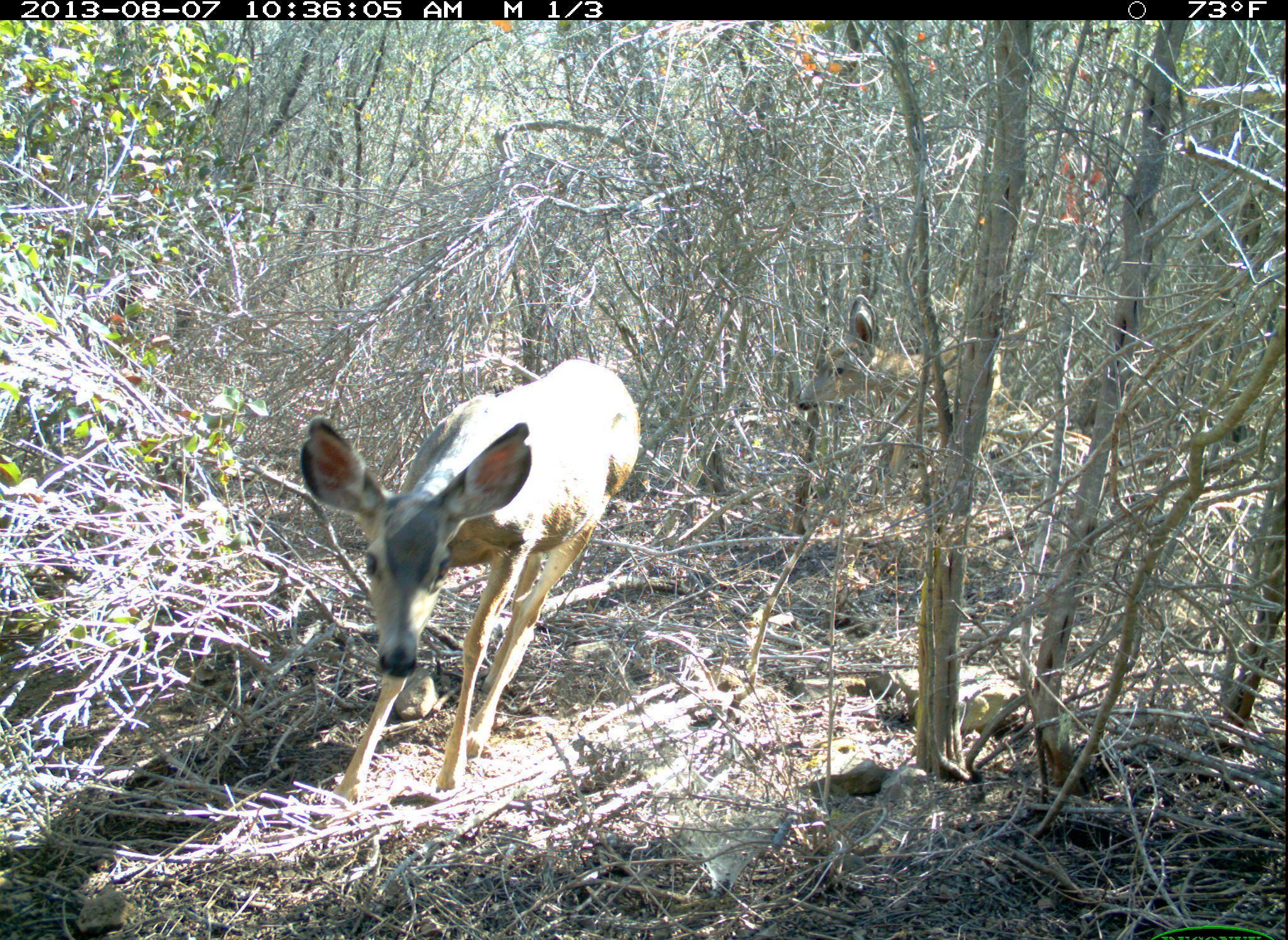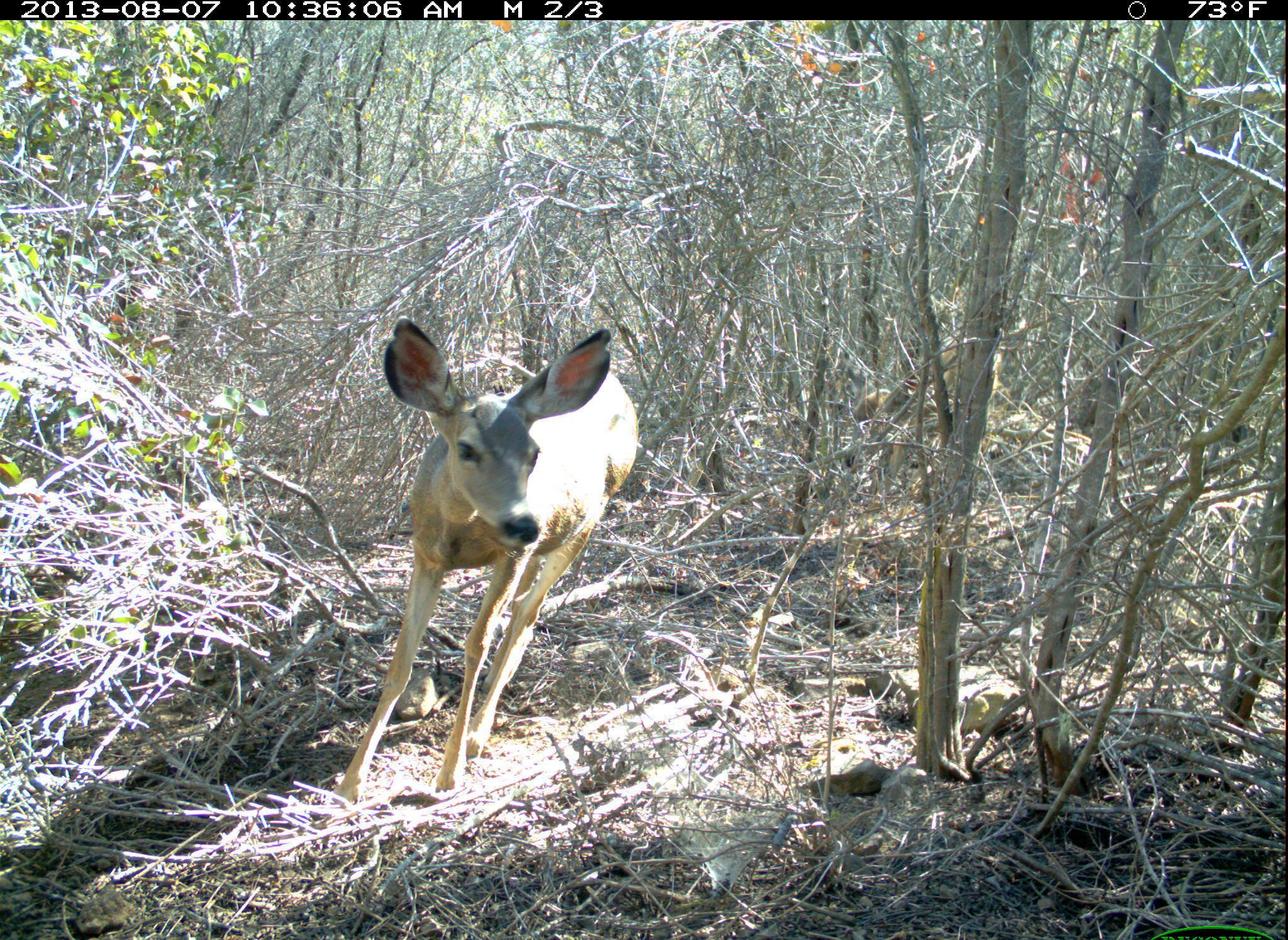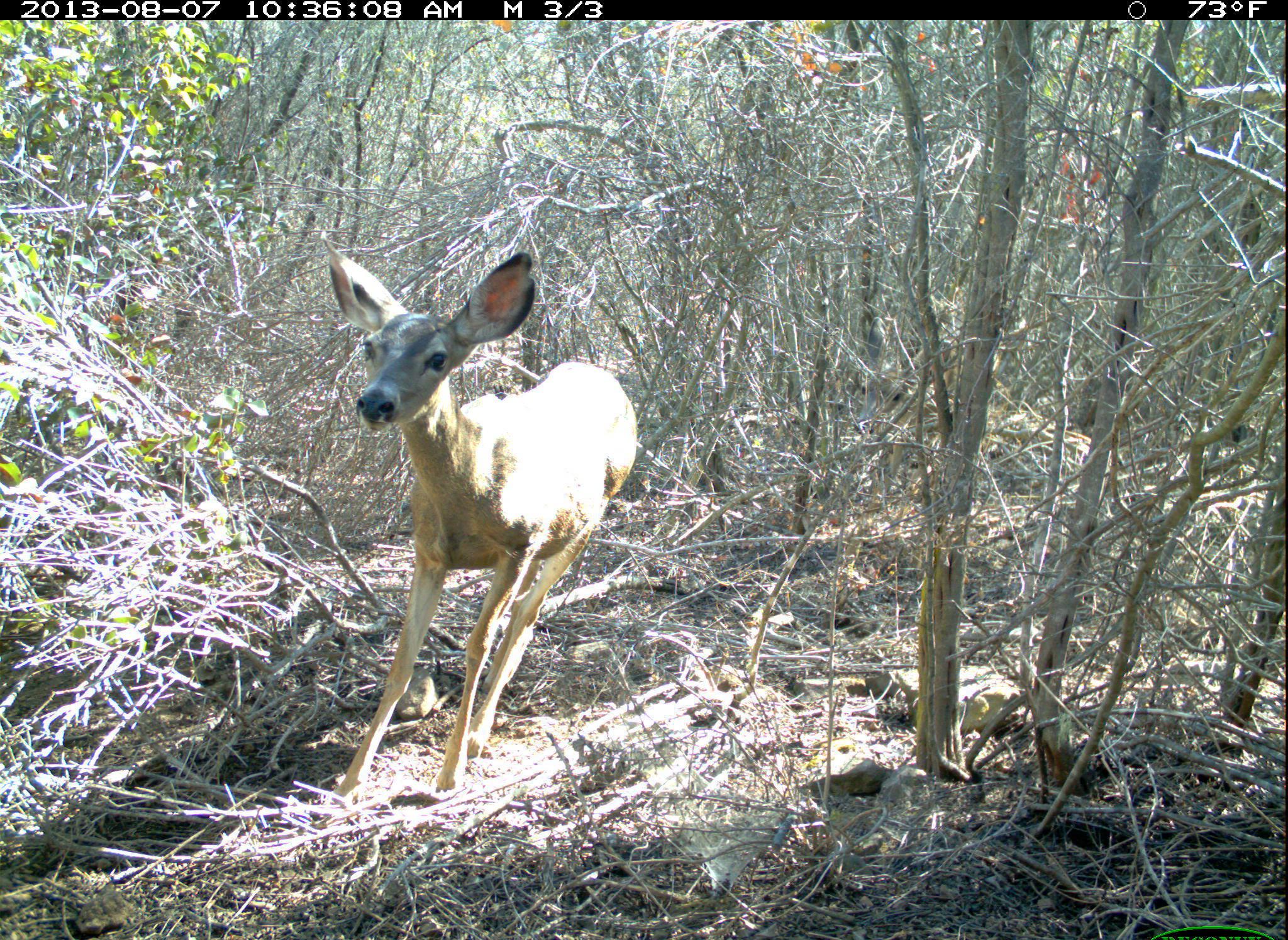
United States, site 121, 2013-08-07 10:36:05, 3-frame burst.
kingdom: Animalia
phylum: Chordata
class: Mammalia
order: Artiodactyla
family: Cervidae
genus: Odocoileus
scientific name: Odocoileus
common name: deer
Deer (Odocoileus).